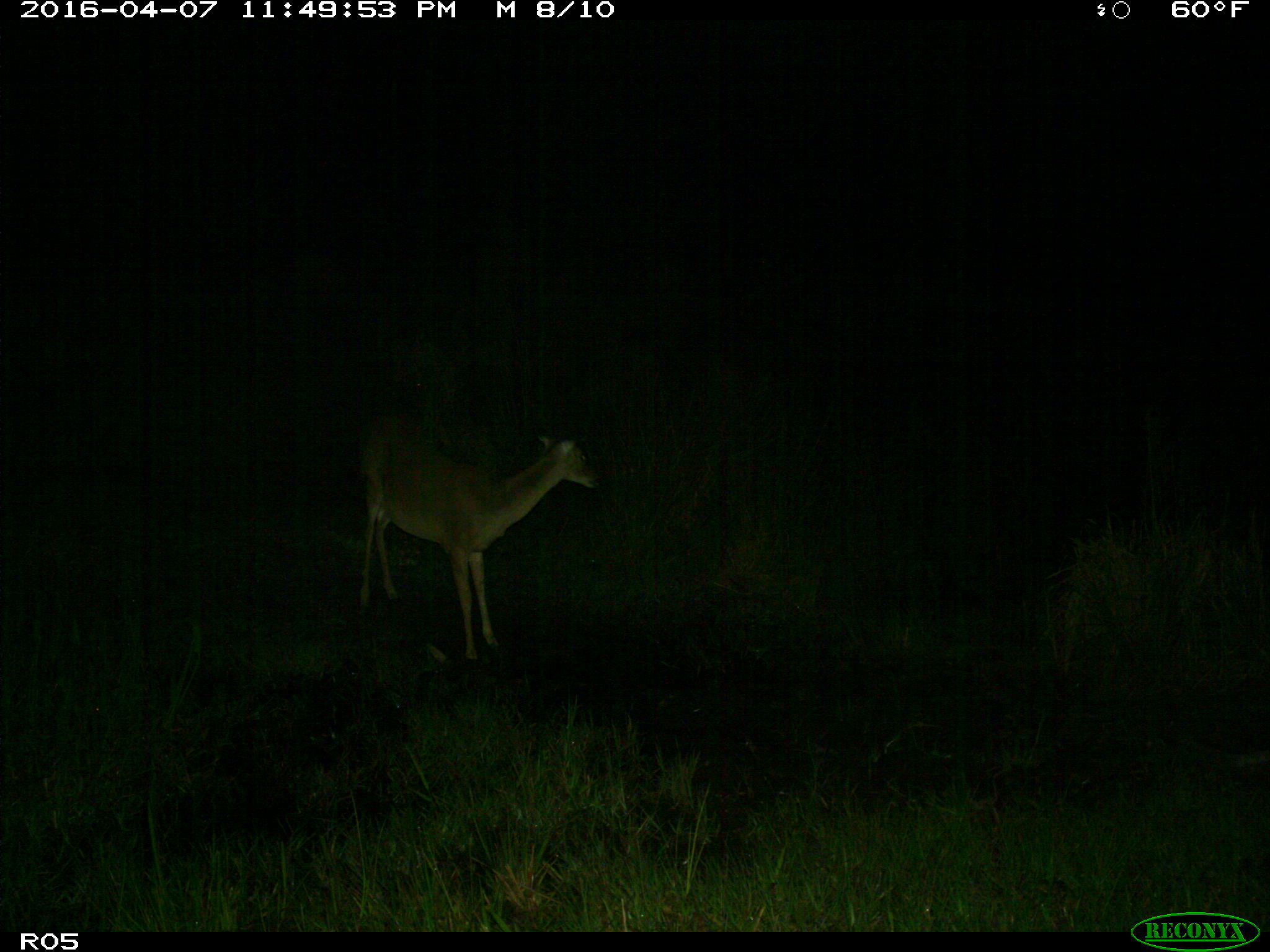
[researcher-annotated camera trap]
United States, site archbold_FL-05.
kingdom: Animalia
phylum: Chordata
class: Mammalia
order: Artiodactyla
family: Cervidae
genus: Odocoileus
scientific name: Odocoileus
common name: deer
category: unidentified deer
Unidentified deer (deer) (Odocoileus).